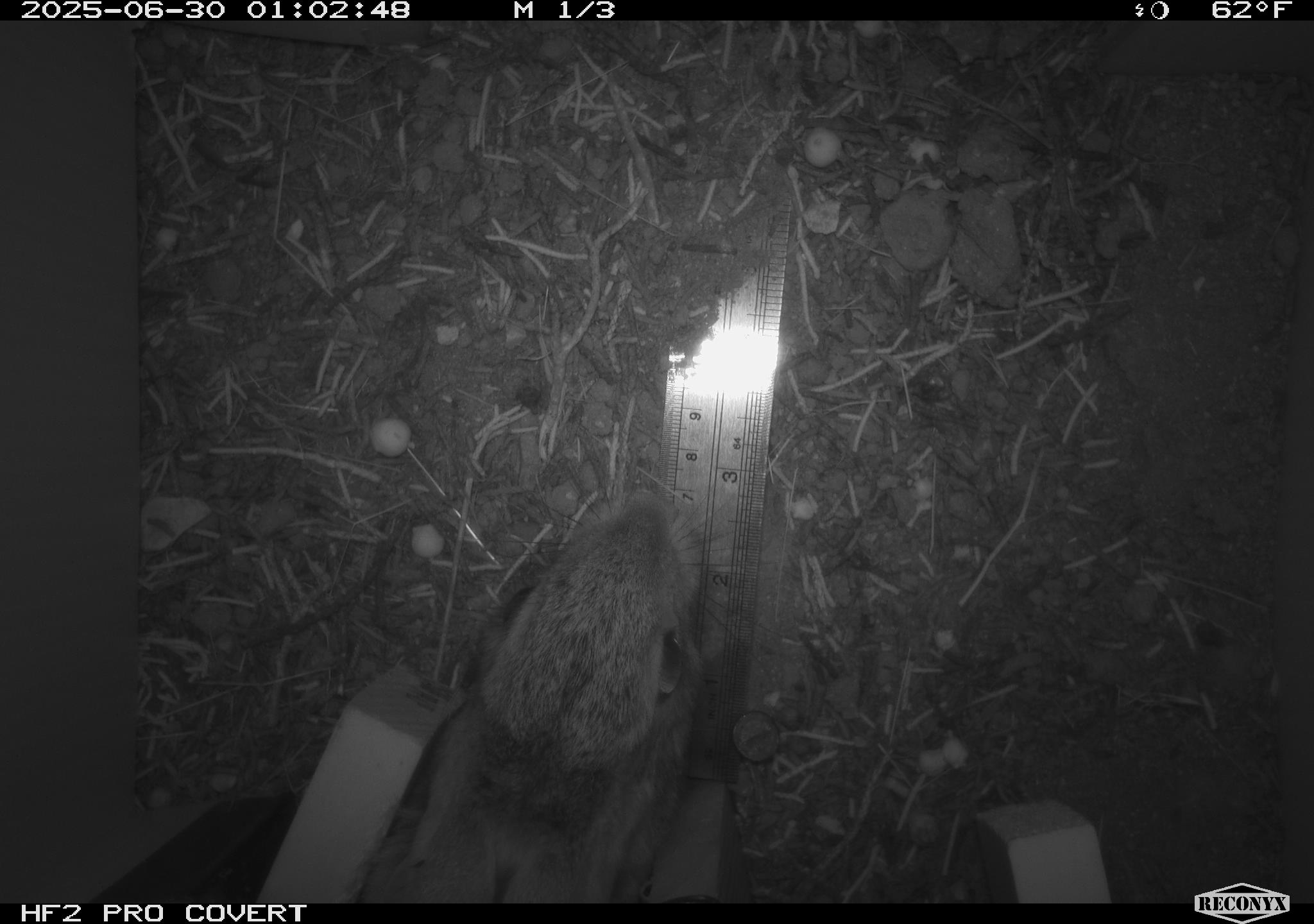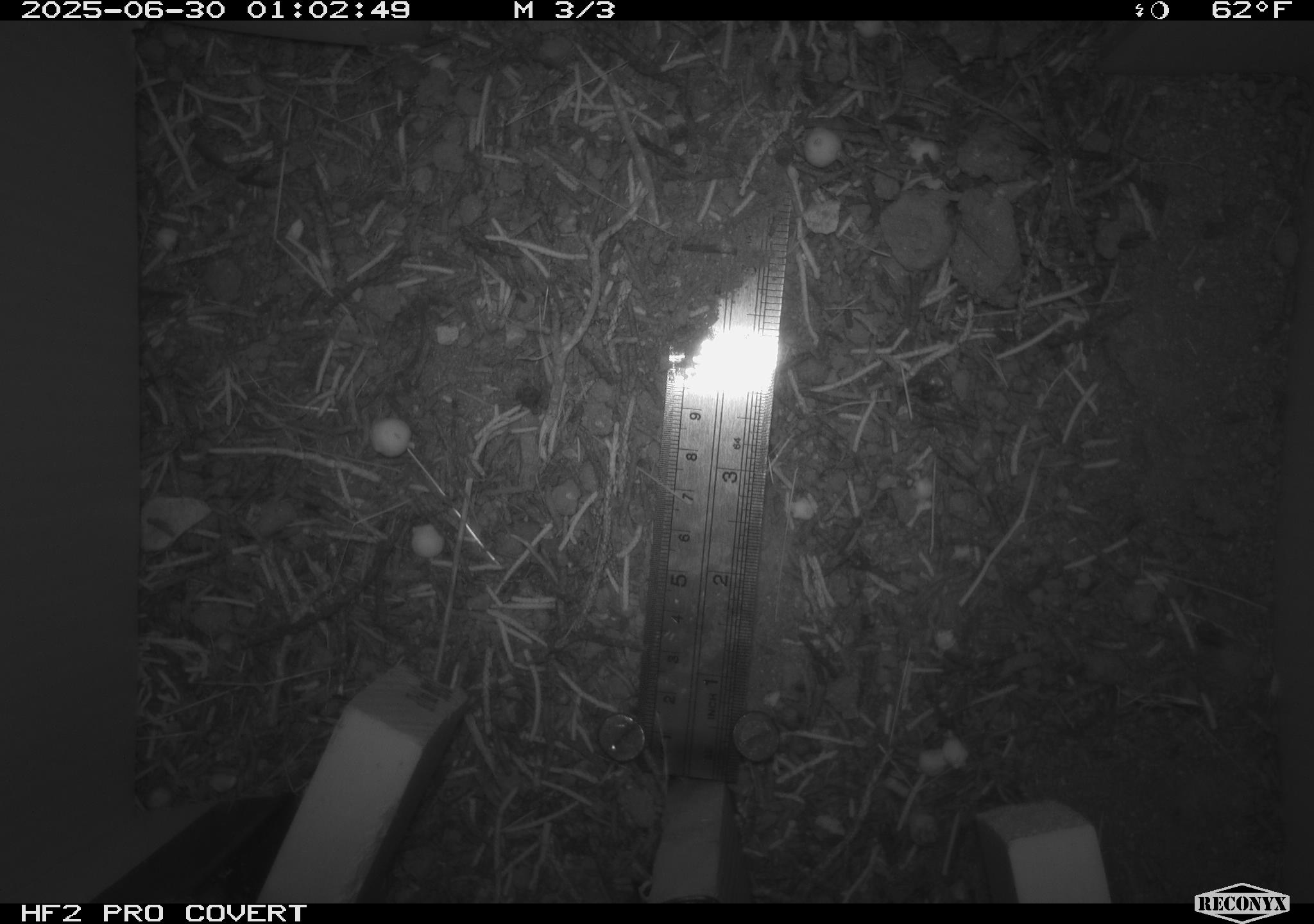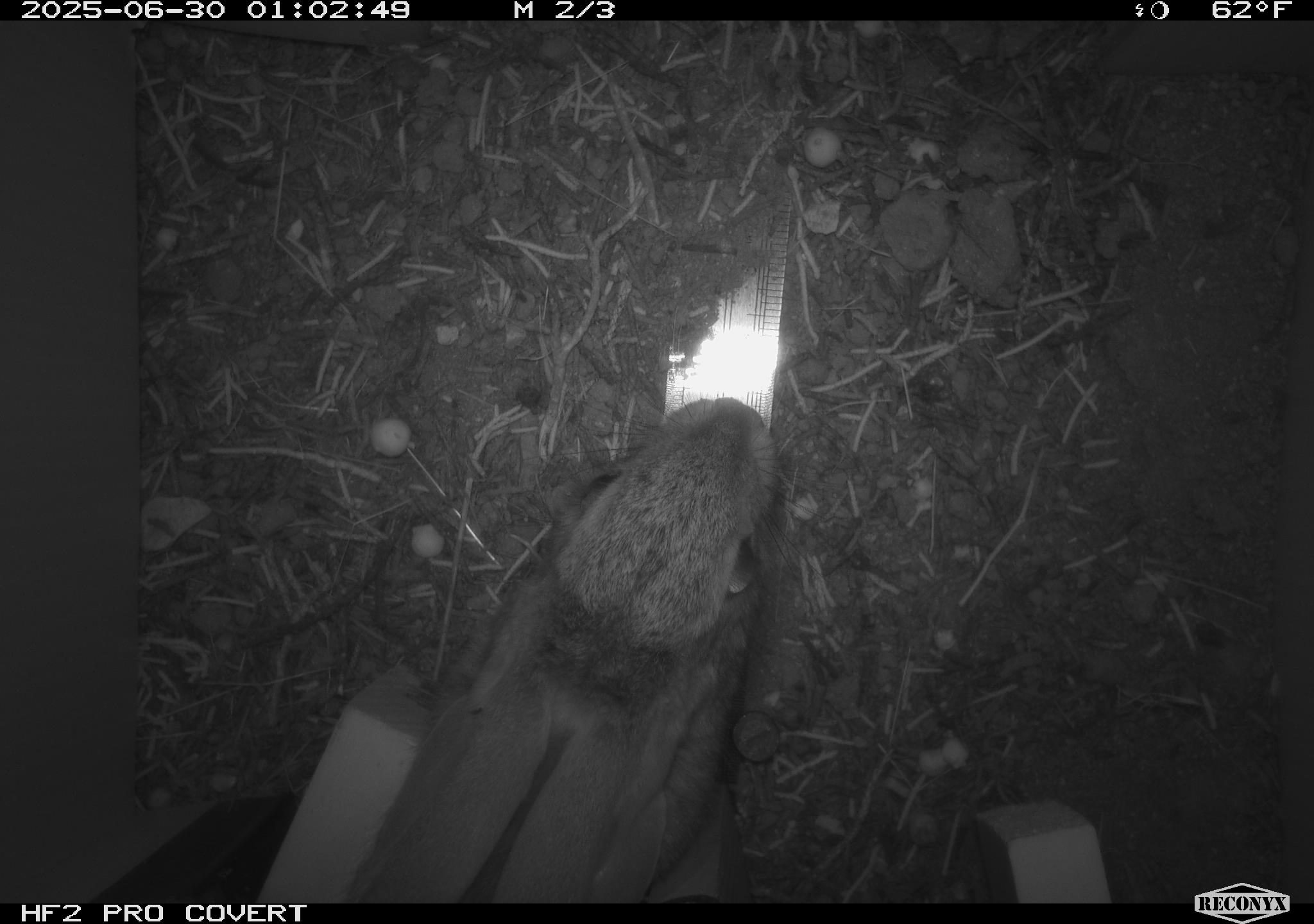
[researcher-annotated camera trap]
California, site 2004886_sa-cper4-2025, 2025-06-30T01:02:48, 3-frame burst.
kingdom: Animalia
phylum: Chordata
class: Mammalia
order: Lagomorpha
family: Leporidae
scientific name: Leporidae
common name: rabbit or hare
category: rabbit and hare family